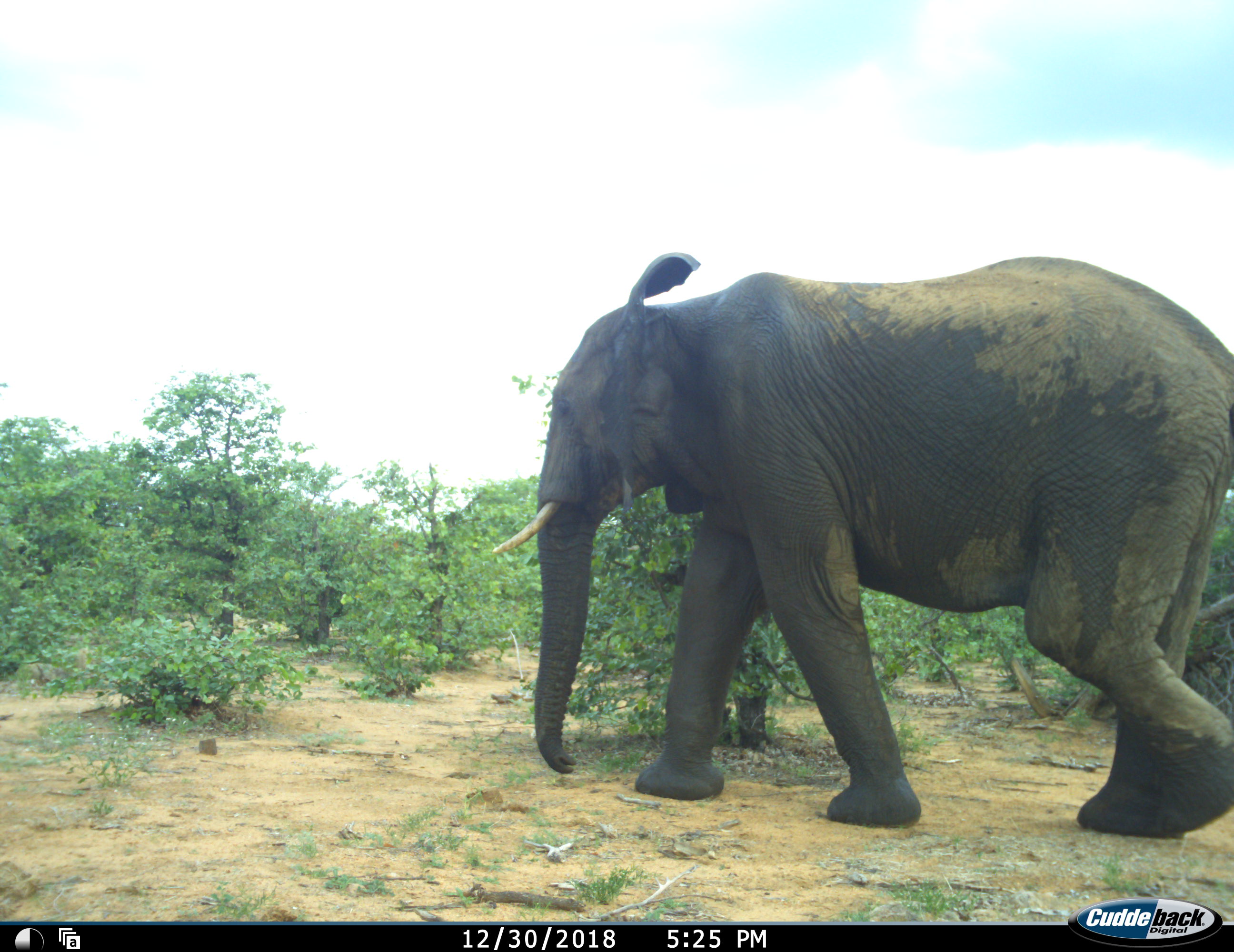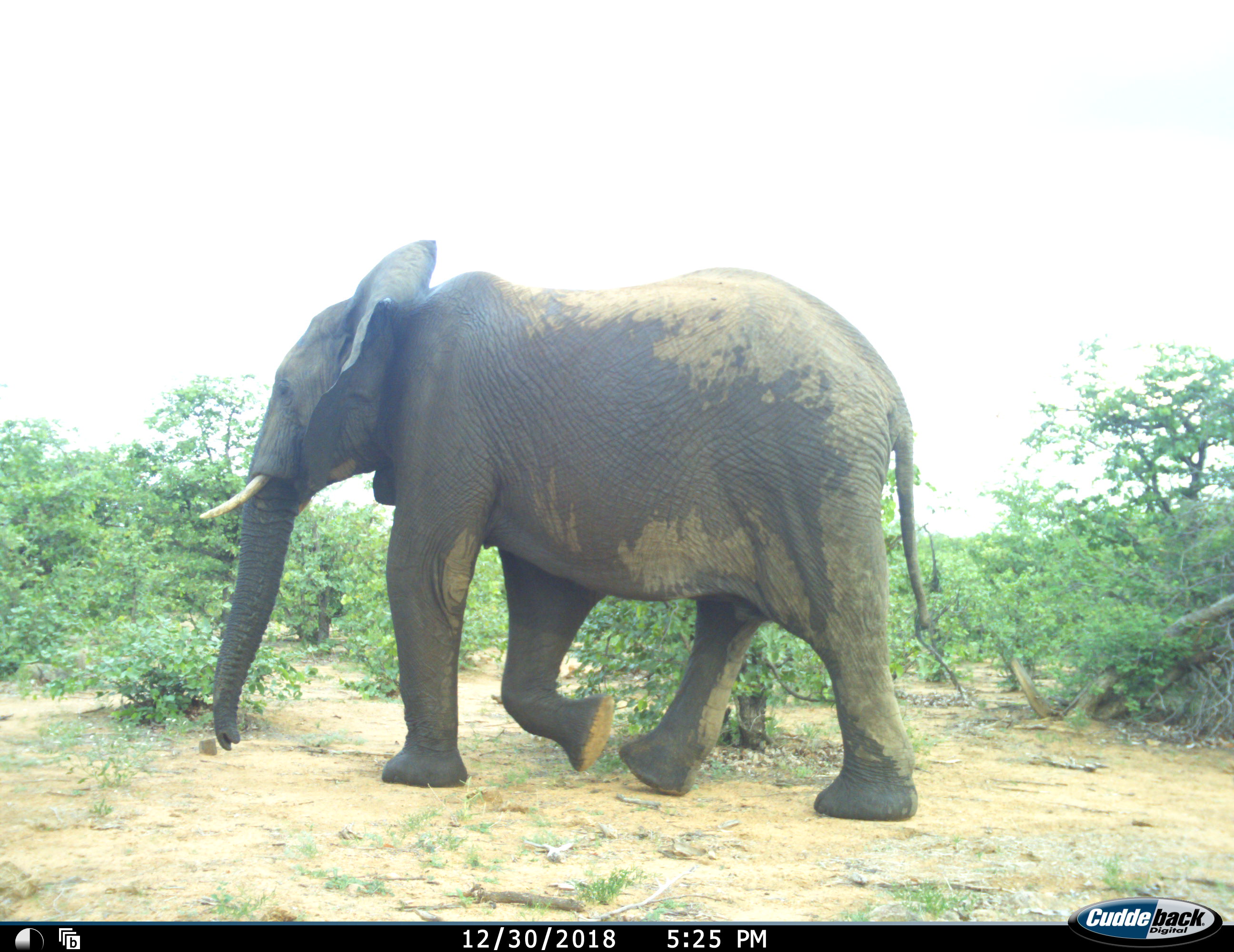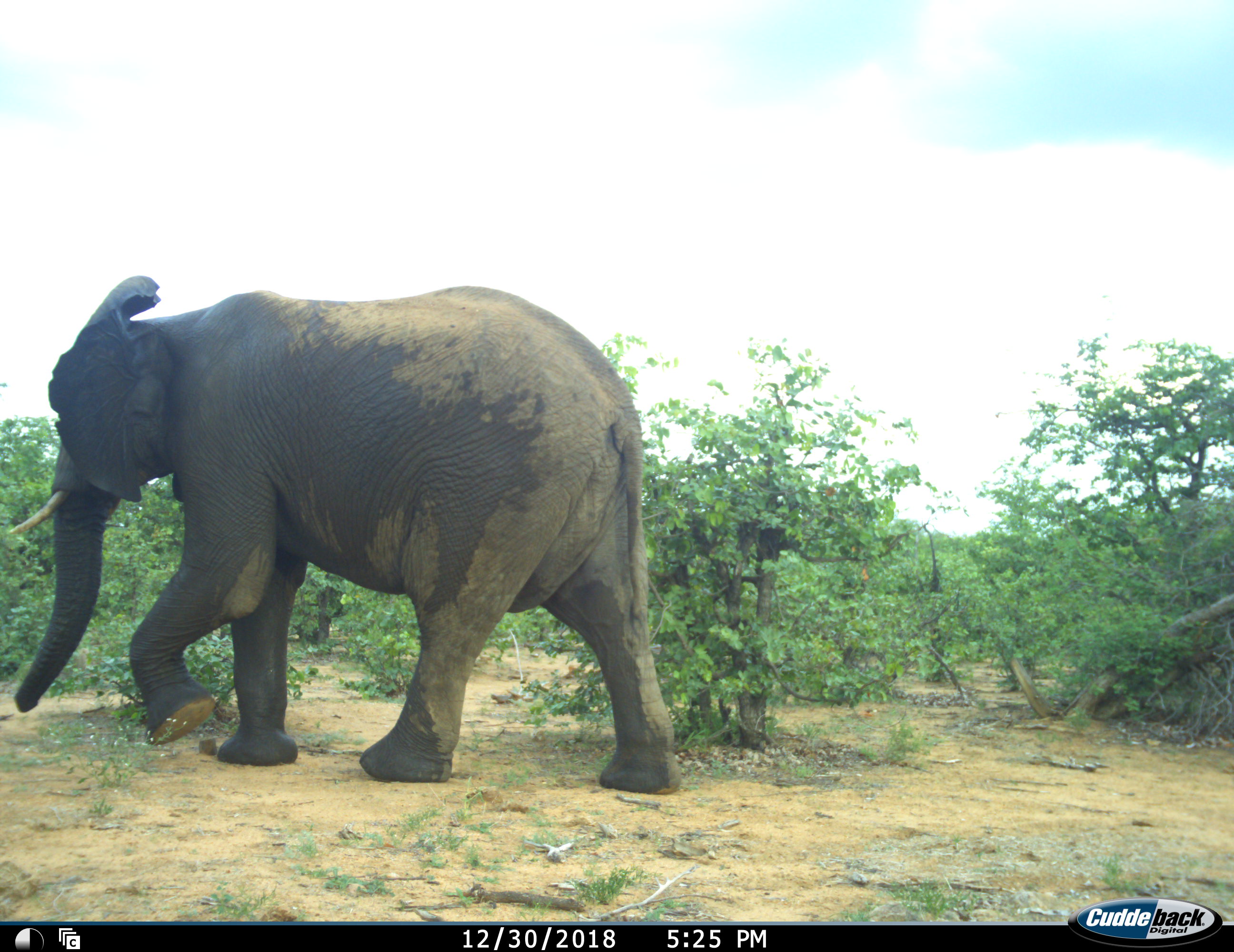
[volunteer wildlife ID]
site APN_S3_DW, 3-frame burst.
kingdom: Animalia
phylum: Chordata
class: Mammalia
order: Proboscidea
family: Elephantidae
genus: Loxodonta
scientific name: Loxodonta africana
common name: african bush elephant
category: elephant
Elephant (african bush elephant) (Loxodonta africana), count 1. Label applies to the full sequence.